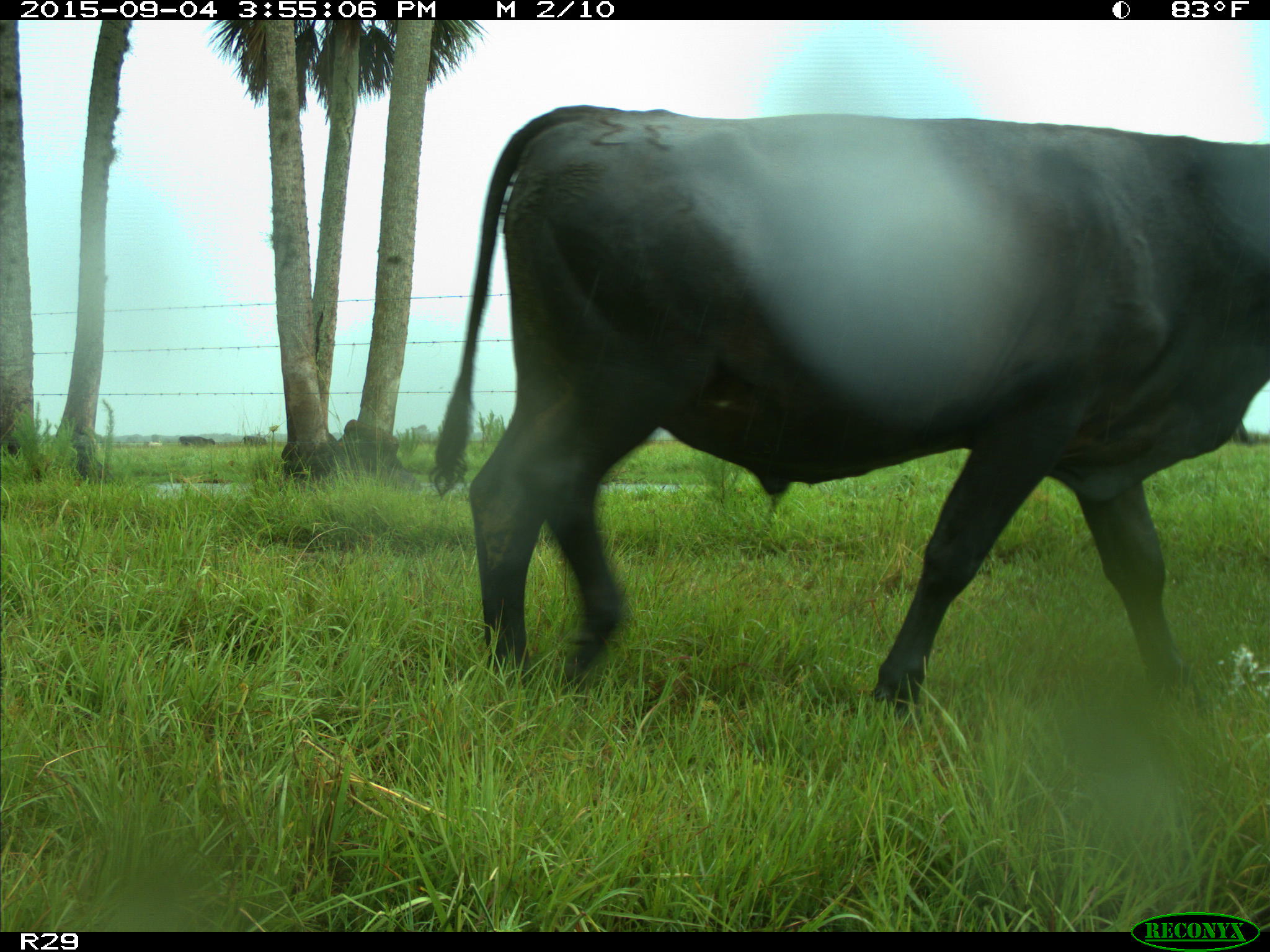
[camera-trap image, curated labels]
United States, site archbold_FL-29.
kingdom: Animalia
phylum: Chordata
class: Mammalia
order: Artiodactyla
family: Bovidae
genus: Bos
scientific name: Bos taurus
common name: domestic cow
Bos taurus (domestic cow).